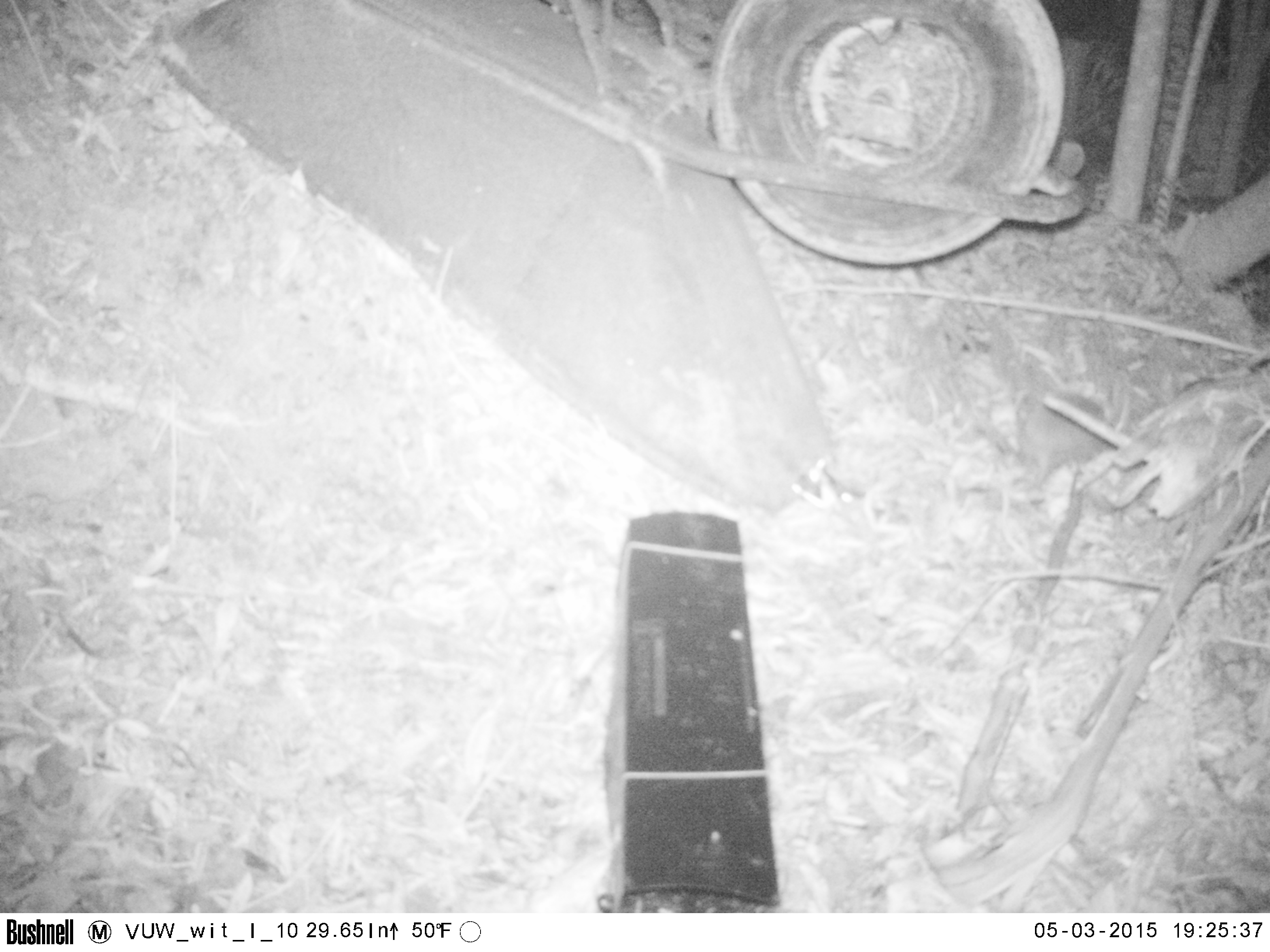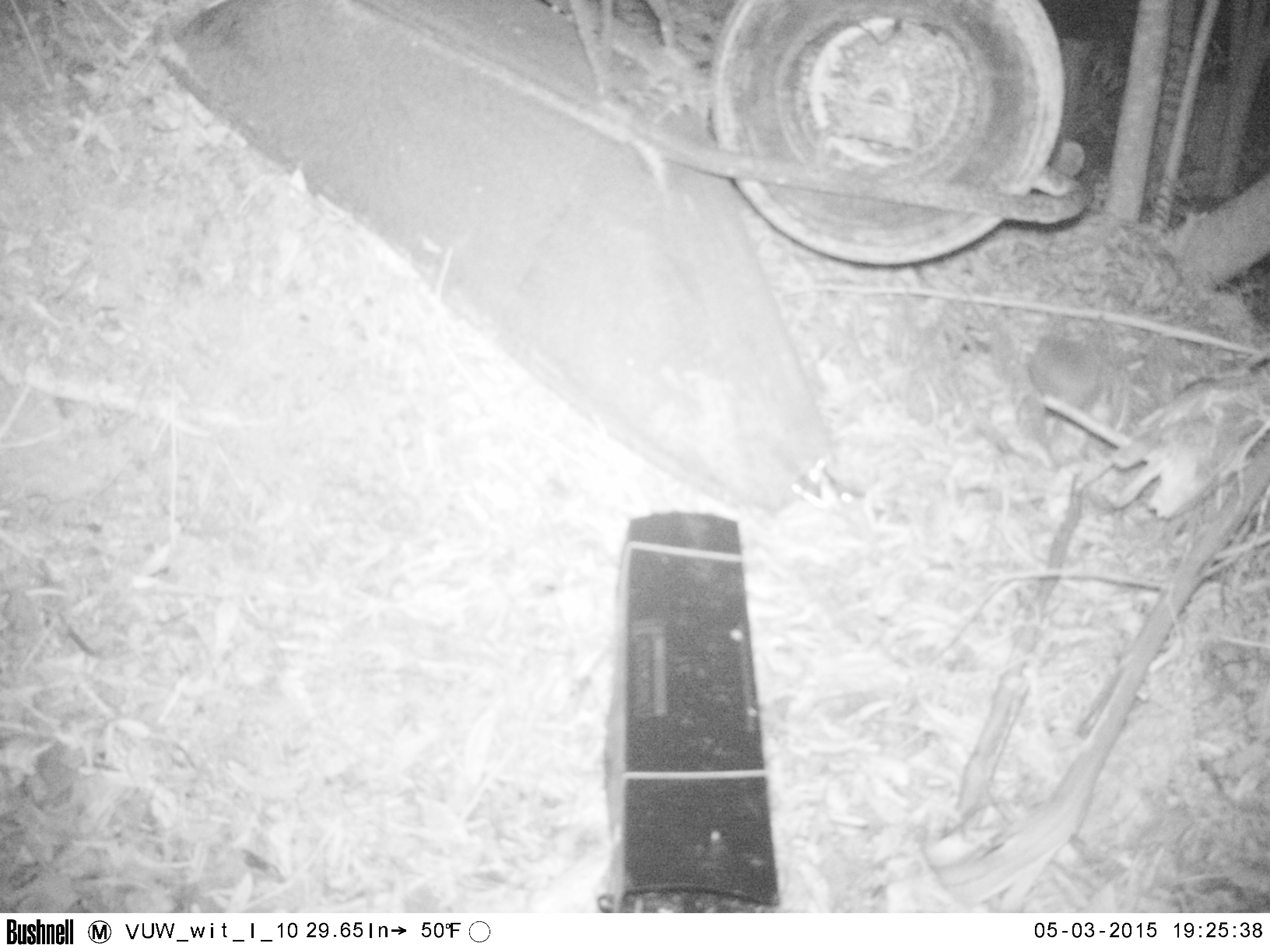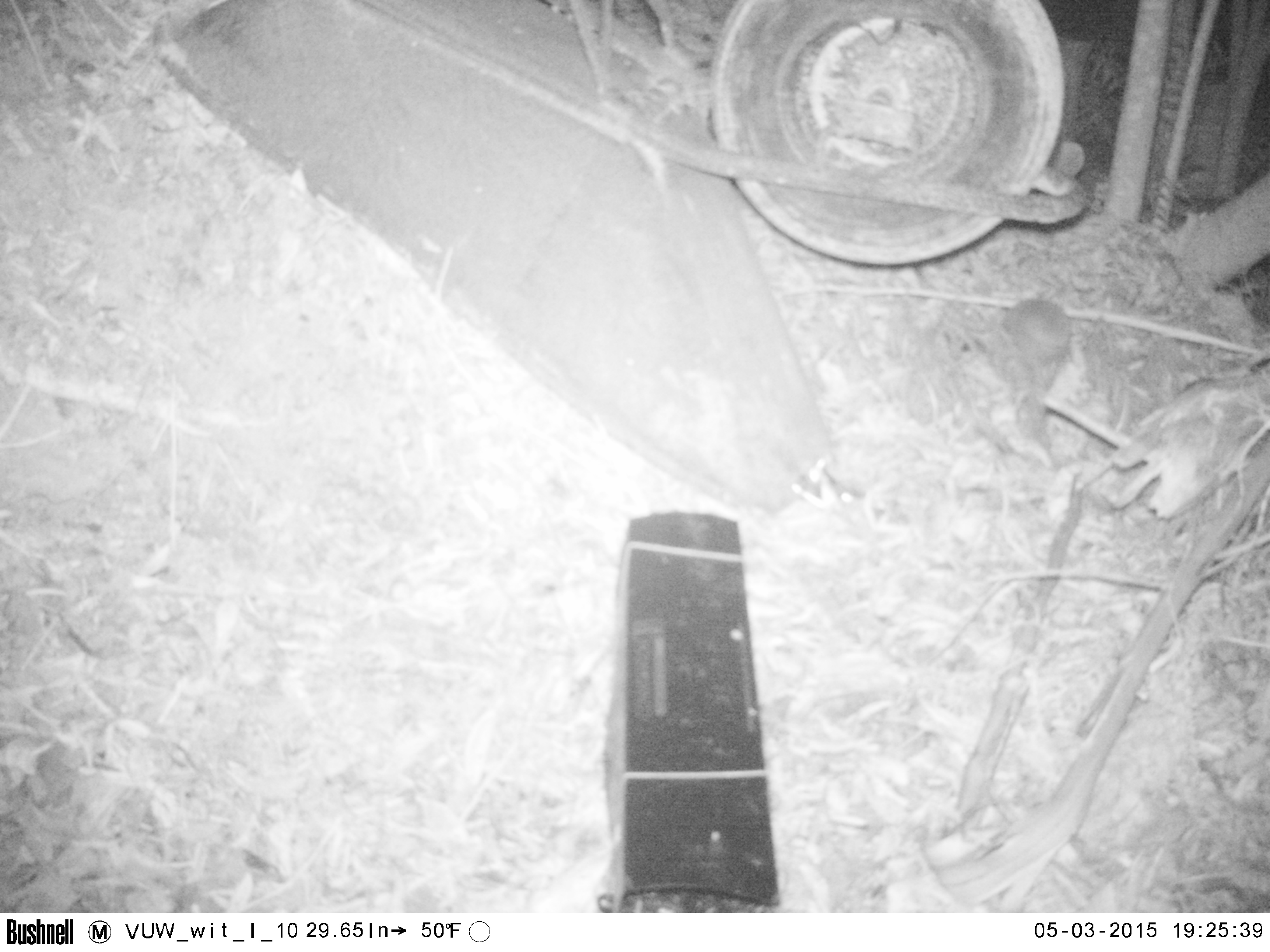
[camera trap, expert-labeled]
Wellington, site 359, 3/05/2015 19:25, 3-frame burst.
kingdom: Animalia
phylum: Chordata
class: Mammalia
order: Eulipotyphla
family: Erinaceidae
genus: Erinaceus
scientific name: Erinaceus europaeus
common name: hedgehog